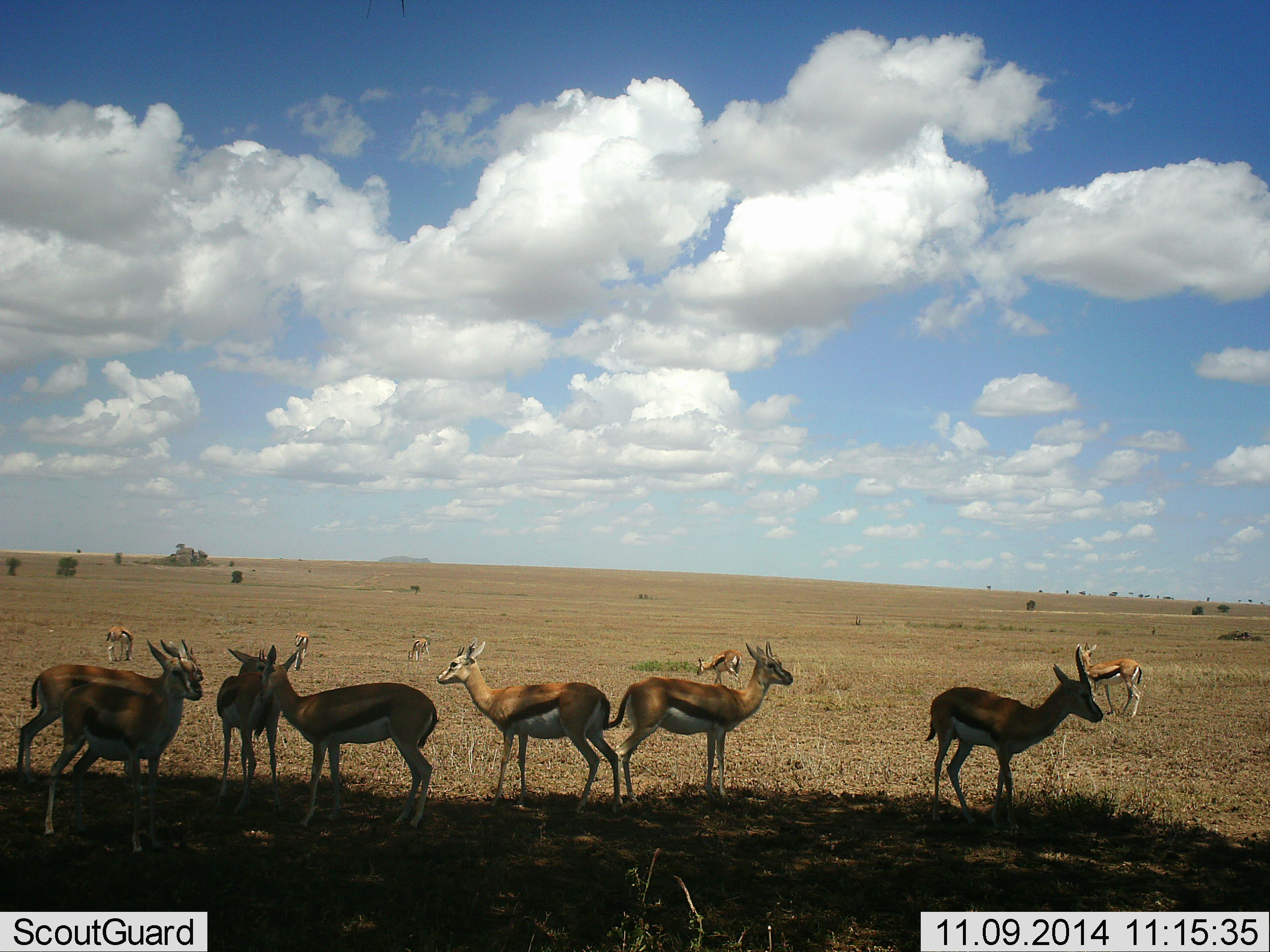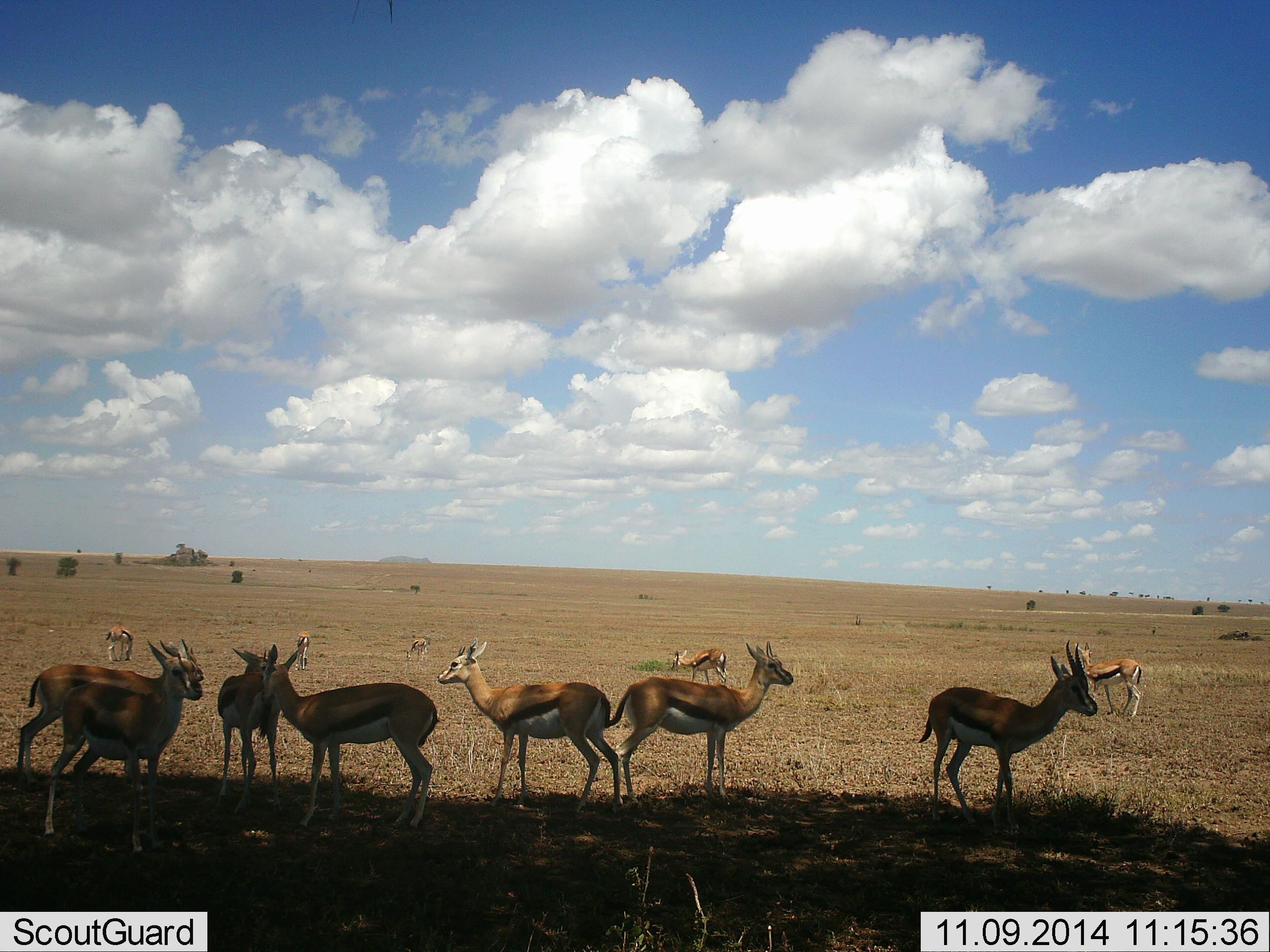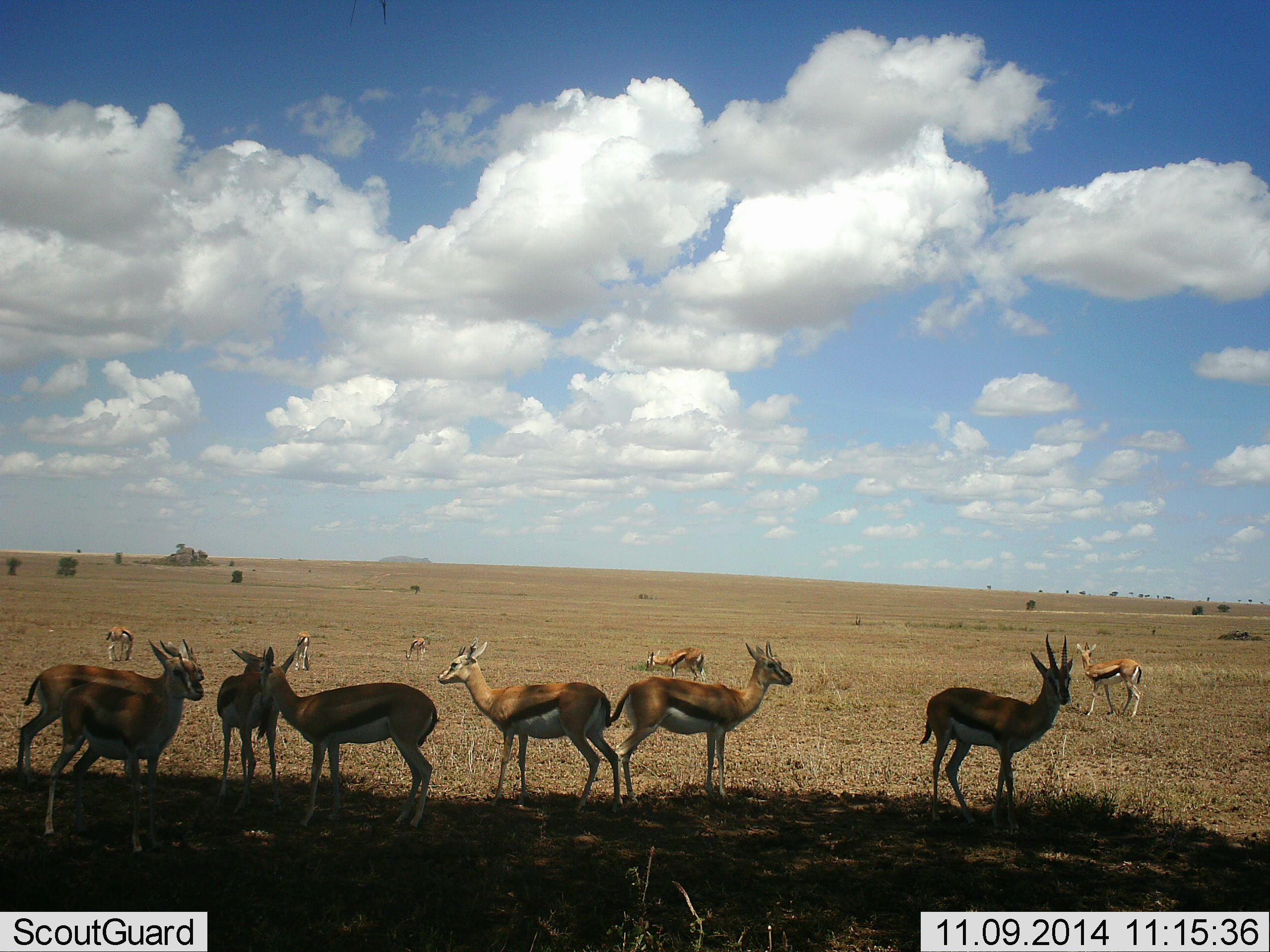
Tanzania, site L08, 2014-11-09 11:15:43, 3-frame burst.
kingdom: Animalia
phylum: Chordata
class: Mammalia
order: Artiodactyla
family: Bovidae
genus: Eudorcas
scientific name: Eudorcas thomsonii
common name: thomson's gazelle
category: gazellethomsons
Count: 11-50.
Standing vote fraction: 90%.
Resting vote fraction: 10%.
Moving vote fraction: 40%.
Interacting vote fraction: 10%.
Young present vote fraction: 0%.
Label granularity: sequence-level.